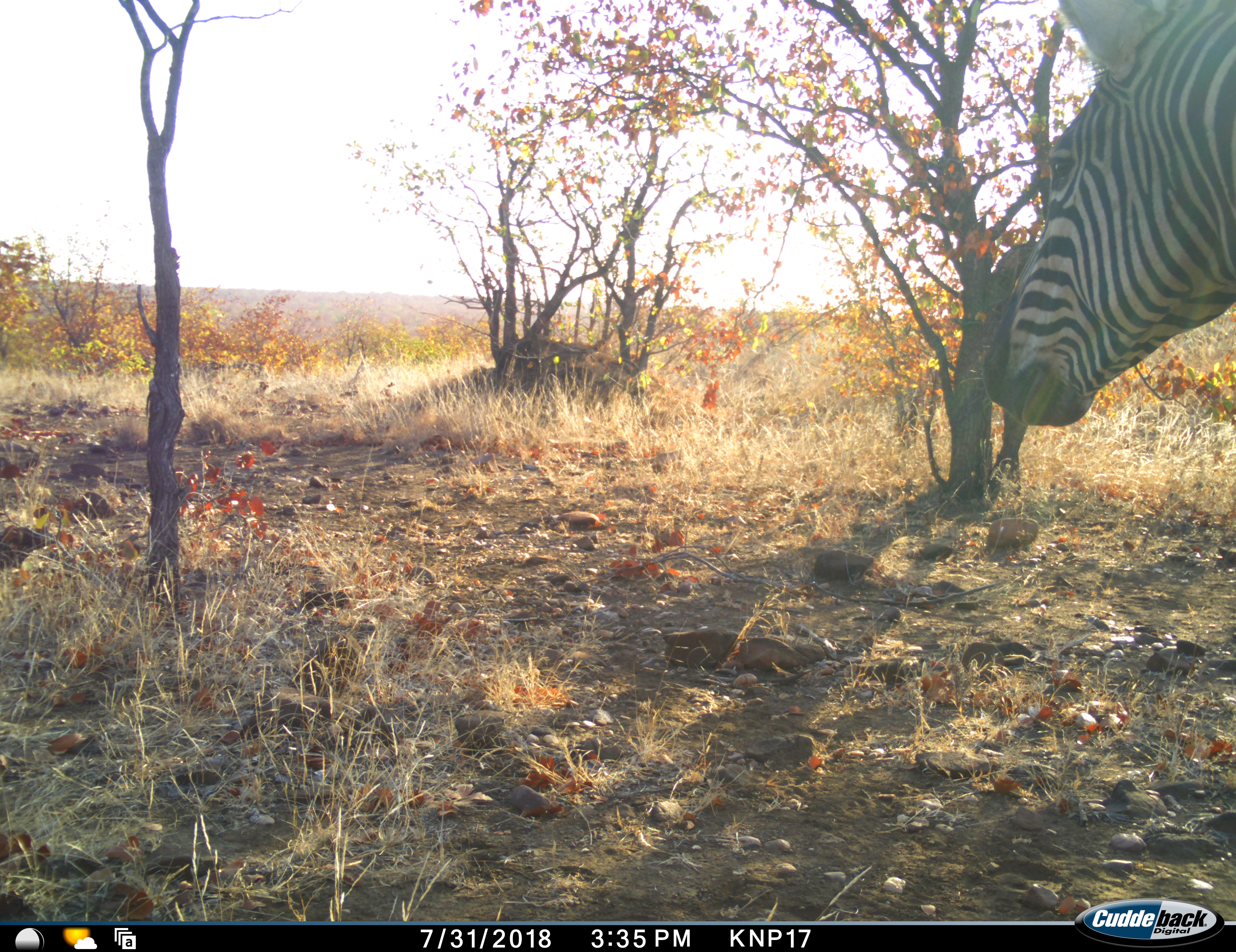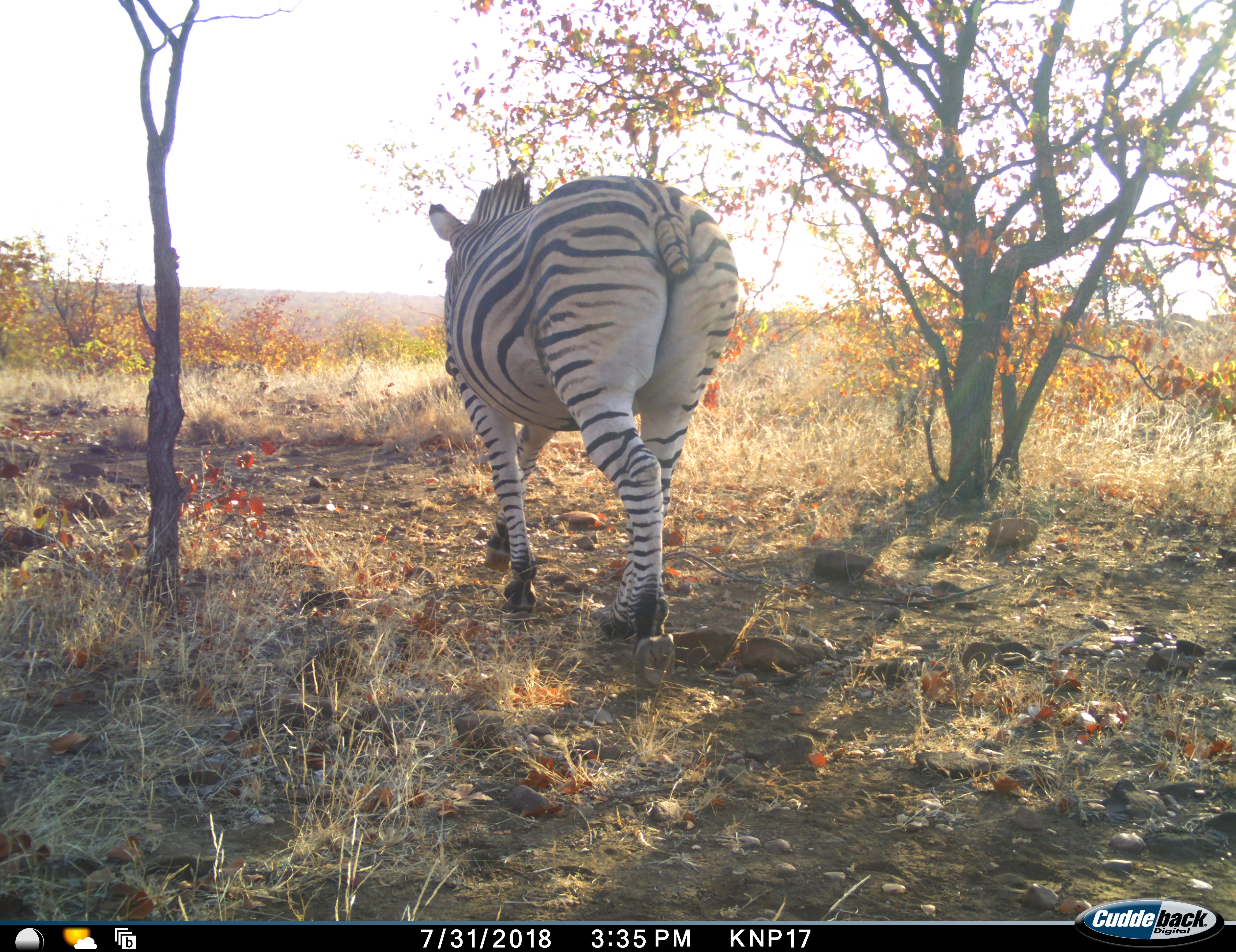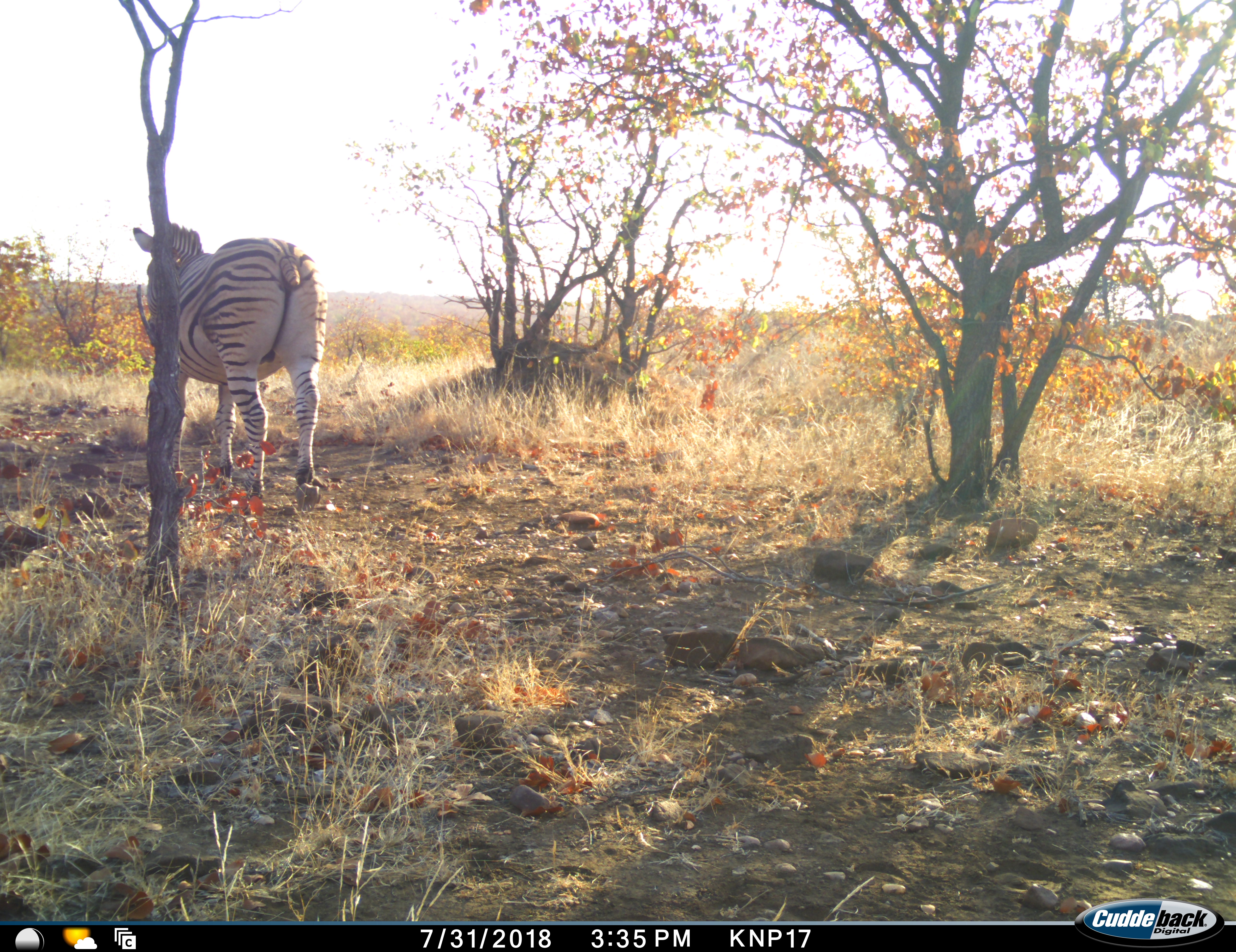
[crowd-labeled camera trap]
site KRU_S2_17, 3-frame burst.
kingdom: Animalia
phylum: Chordata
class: Mammalia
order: Perissodactyla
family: Equidae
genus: Equus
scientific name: Equus quagga burchellii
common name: burchell's zebra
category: zebraburchells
Zebraburchells (burchell's zebra) (Equus quagga burchellii), count 1. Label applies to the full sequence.